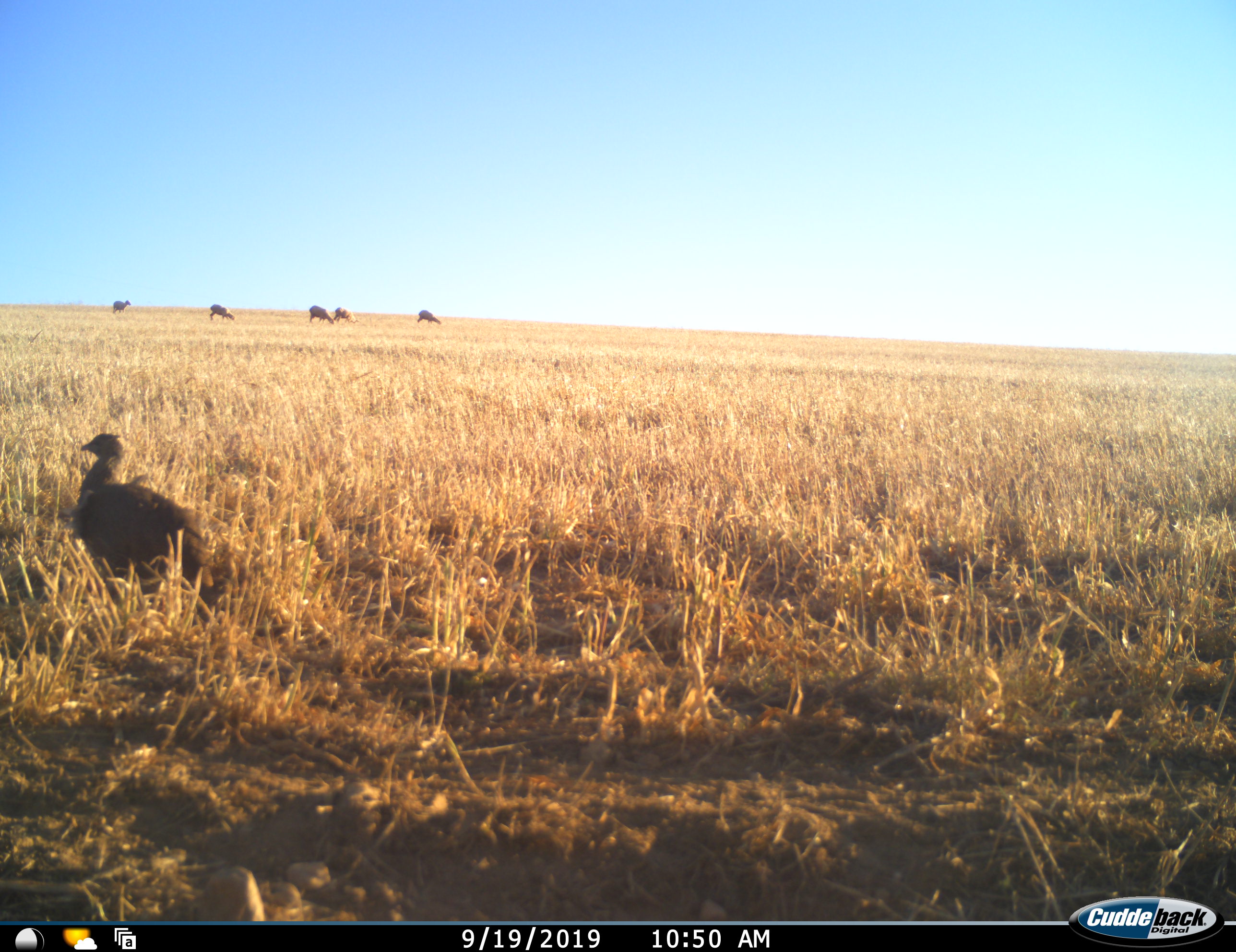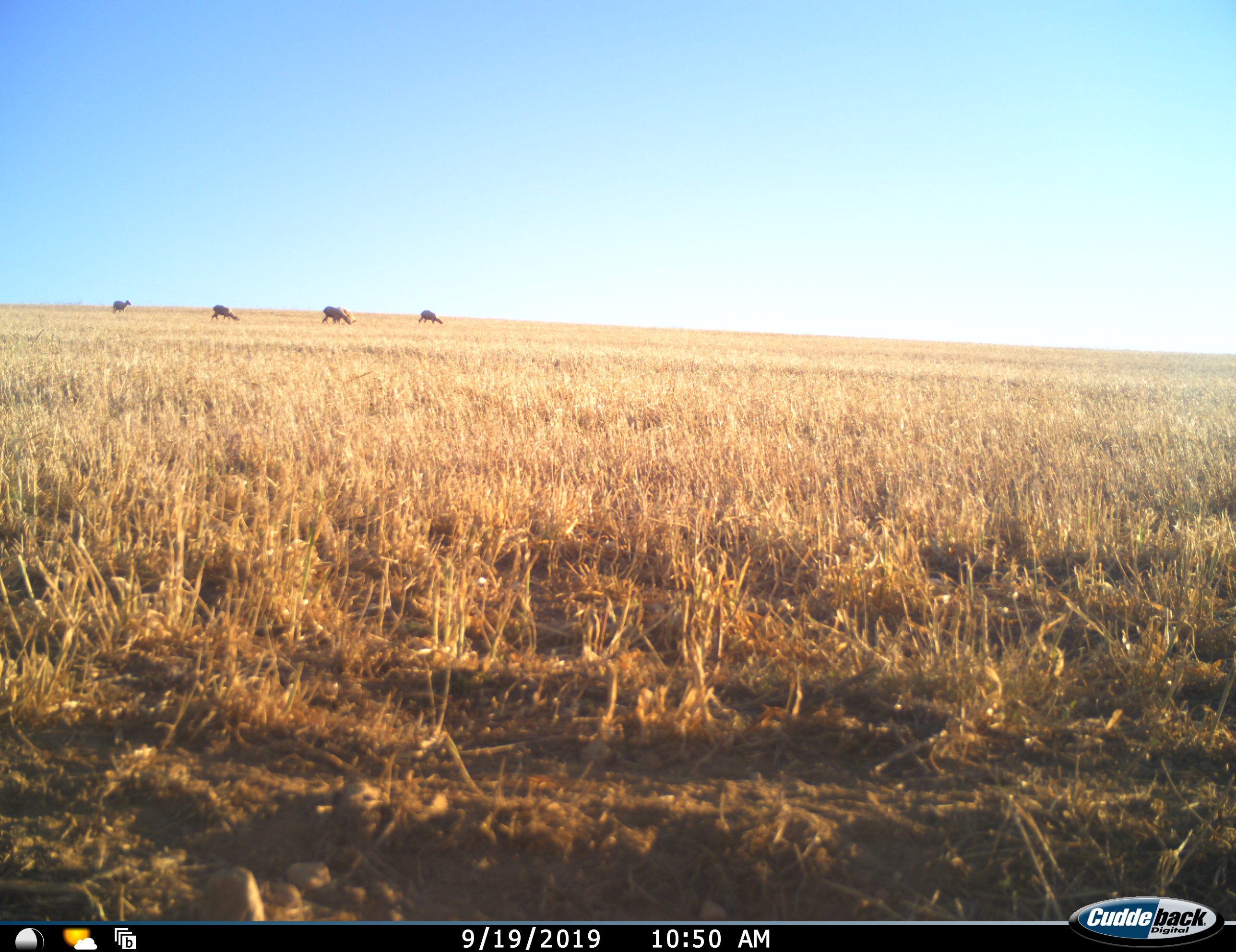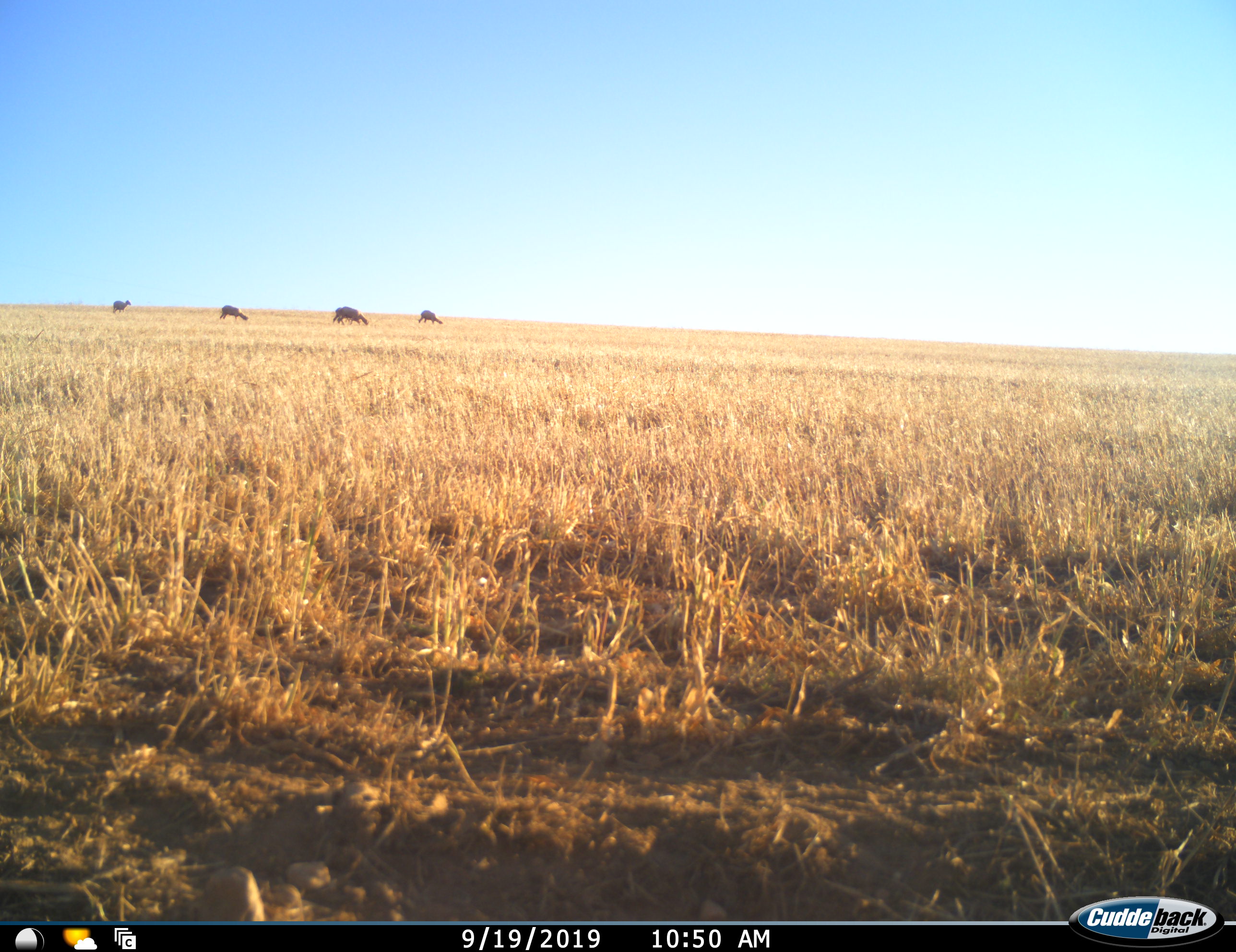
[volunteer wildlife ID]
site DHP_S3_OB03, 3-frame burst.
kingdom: Animalia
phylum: Chordata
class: Aves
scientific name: Aves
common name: bird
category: birdother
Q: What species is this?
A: Birdother (bird) (Aves).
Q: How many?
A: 1.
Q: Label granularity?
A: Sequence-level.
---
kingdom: Animalia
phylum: Chordata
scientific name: Vertebrata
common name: domestic animal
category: domesticanimal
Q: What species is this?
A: Domesticanimal (domestic animal) (Vertebrata).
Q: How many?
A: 5.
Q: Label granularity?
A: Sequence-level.